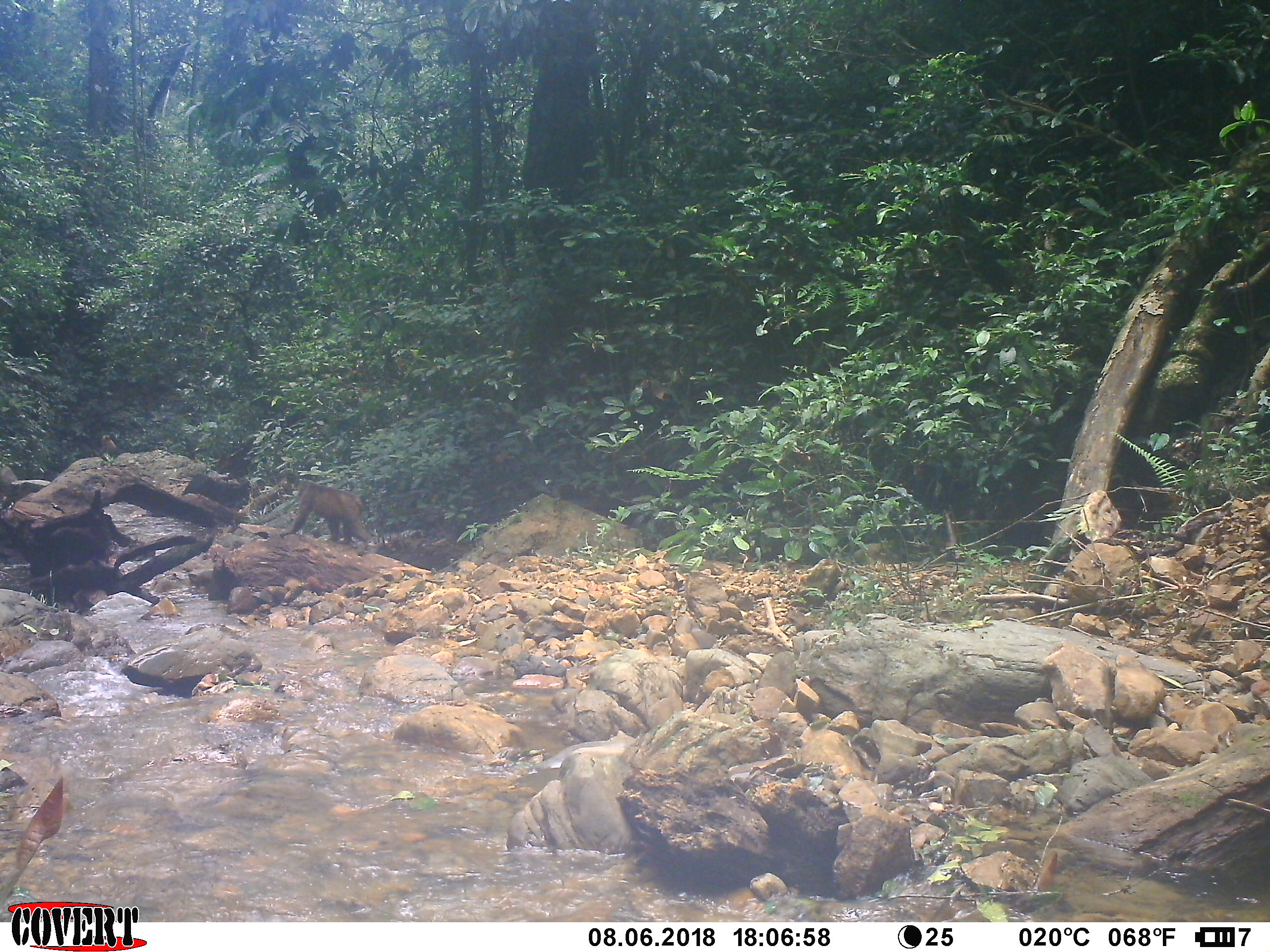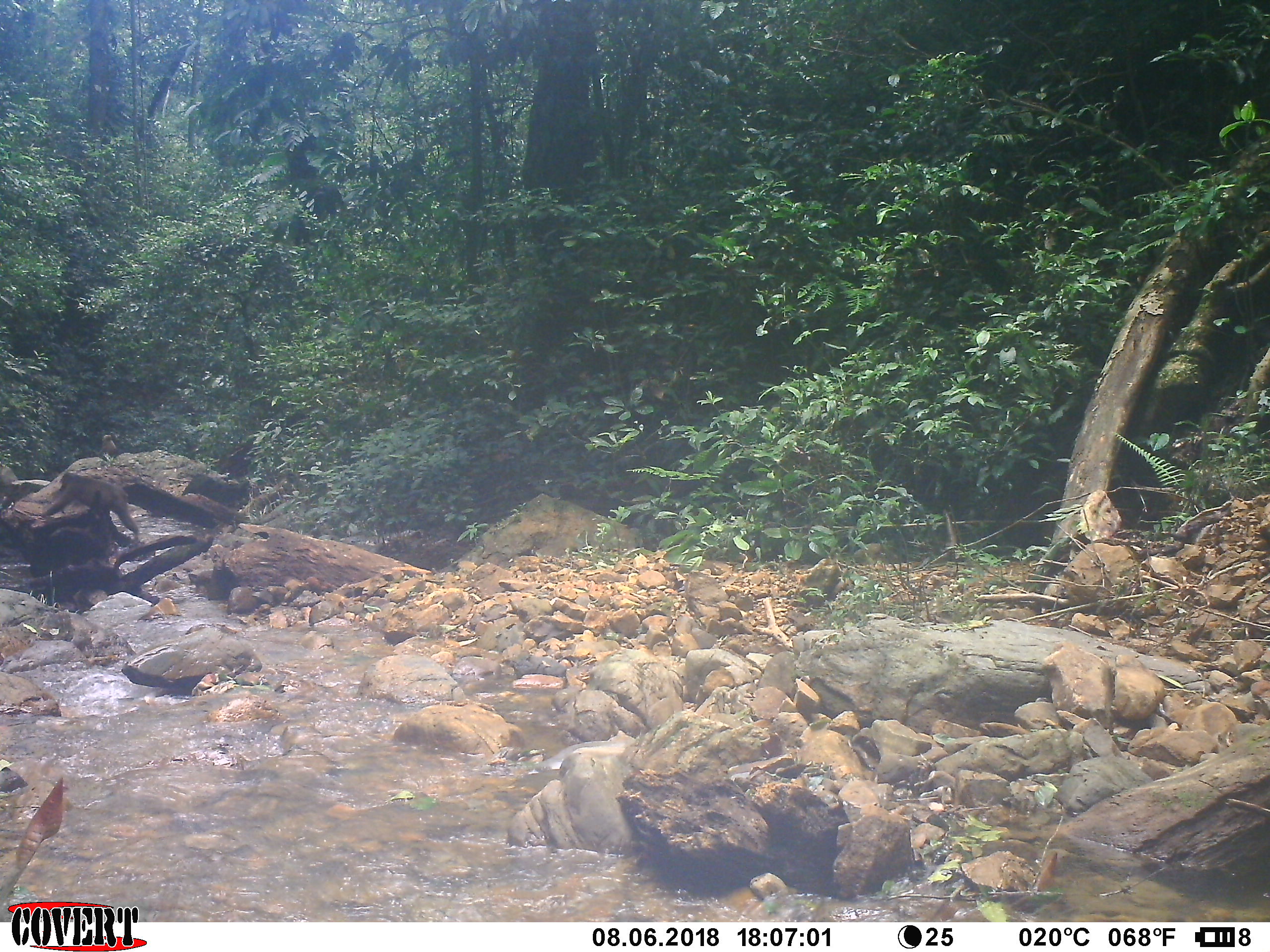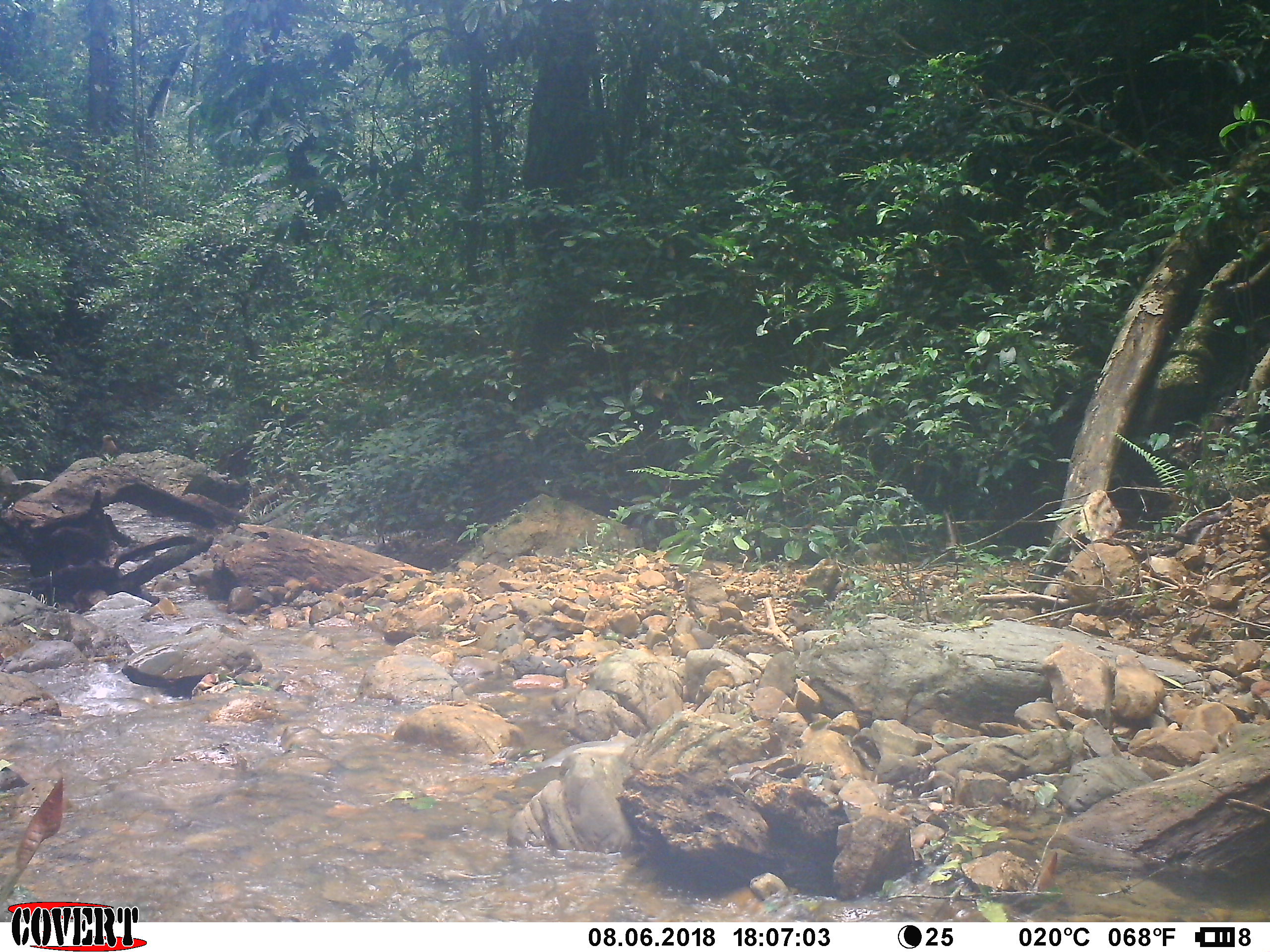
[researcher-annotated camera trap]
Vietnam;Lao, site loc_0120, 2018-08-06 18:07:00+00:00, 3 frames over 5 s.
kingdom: Animalia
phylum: Chordata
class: Mammalia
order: Primates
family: Cercopithecidae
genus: Macaca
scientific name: Macaca arctoides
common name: stump-tailed macaque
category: stump tailed macaque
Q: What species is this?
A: Stump tailed macaque (stump-tailed macaque) (Macaca arctoides).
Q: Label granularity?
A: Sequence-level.